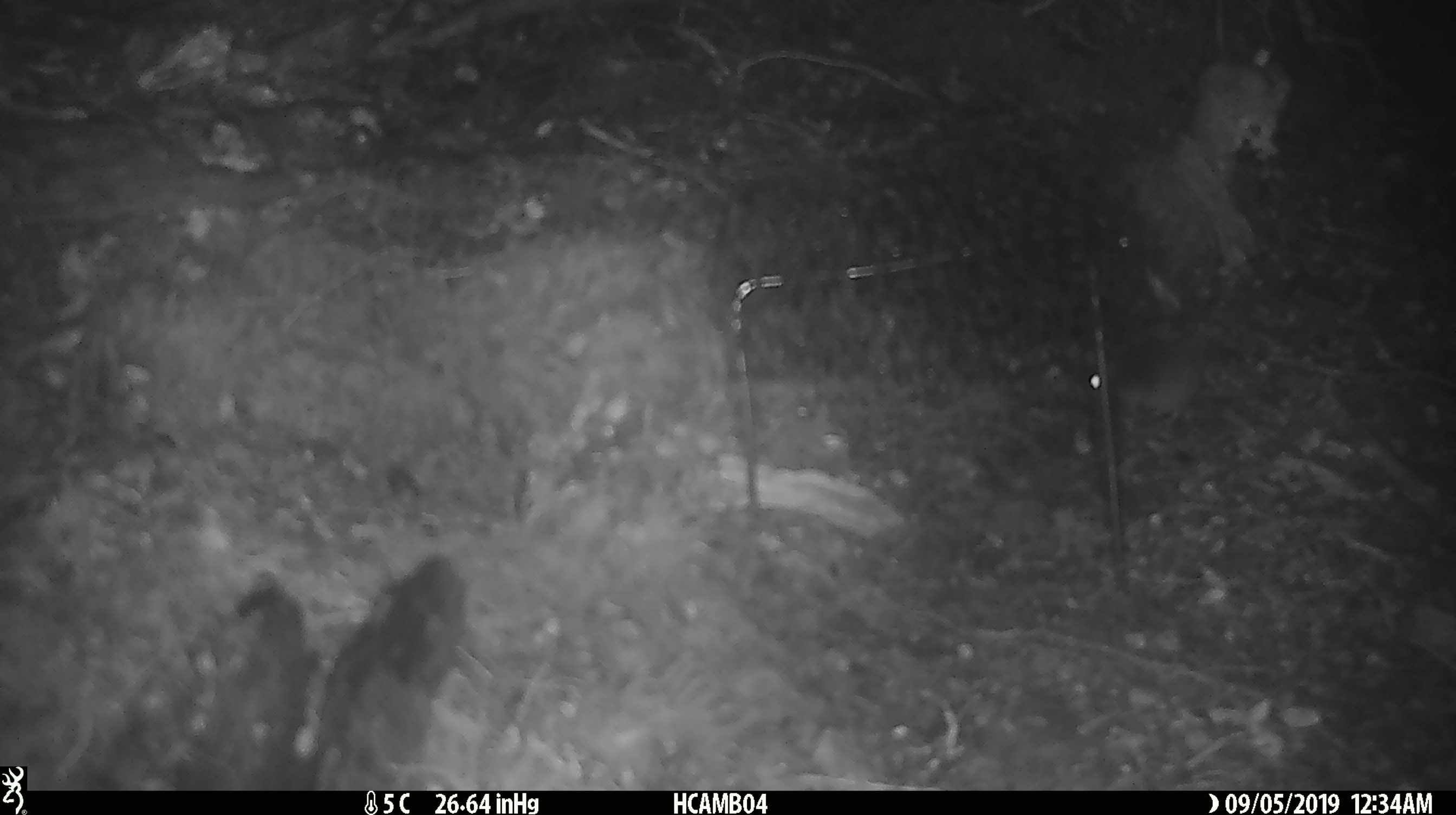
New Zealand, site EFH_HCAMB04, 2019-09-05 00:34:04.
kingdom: Animalia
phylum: Chordata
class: Mammalia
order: Rodentia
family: Muridae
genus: Mus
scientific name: Mus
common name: mouse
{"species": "mouse (Mus)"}